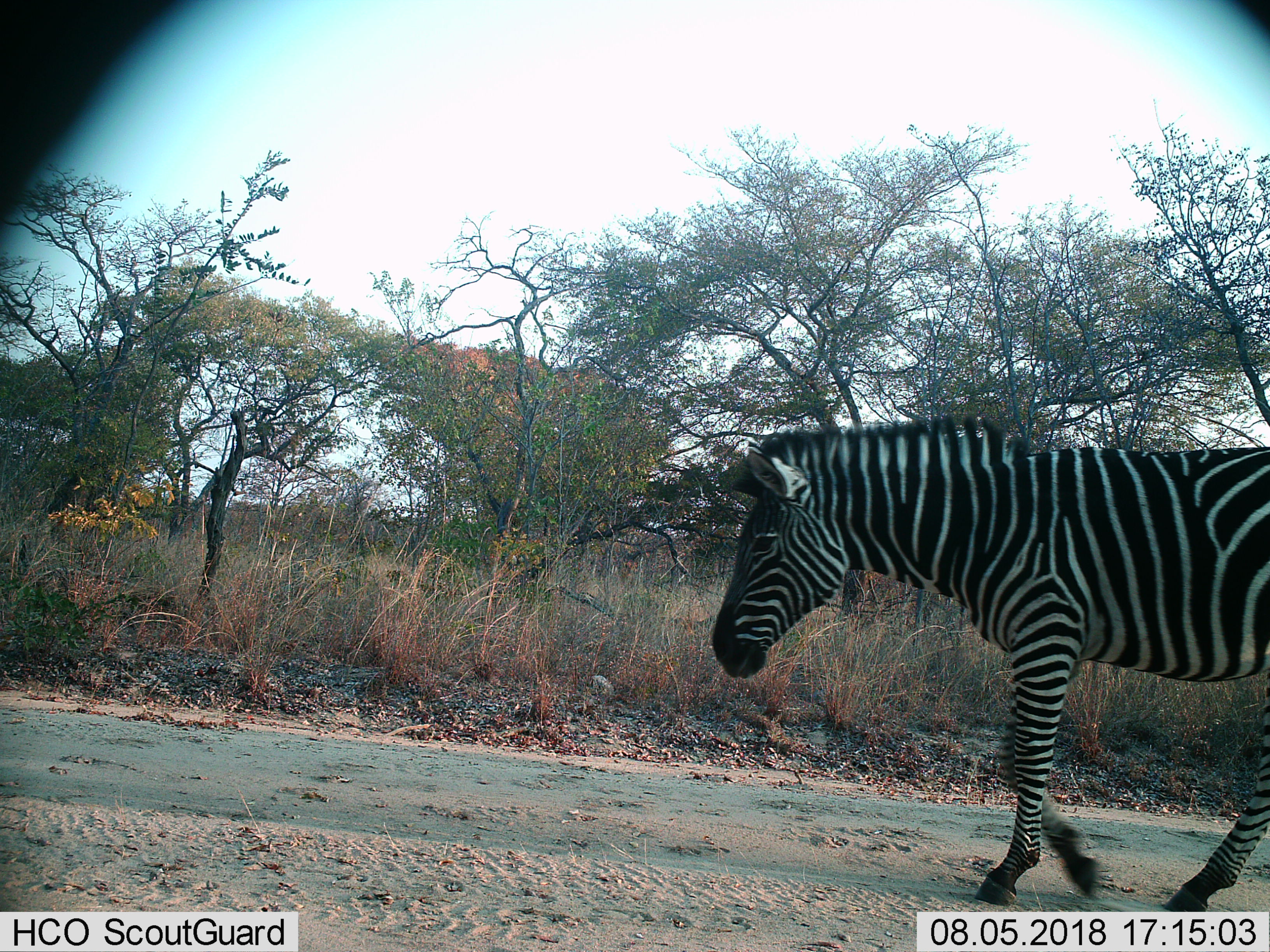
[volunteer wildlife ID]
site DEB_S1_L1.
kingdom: Animalia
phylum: Chordata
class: Mammalia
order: Perissodactyla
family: Equidae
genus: Equus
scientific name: Equus quagga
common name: plains zebra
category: zebraplains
Zebraplains (plains zebra) (Equus quagga), count 1. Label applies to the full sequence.